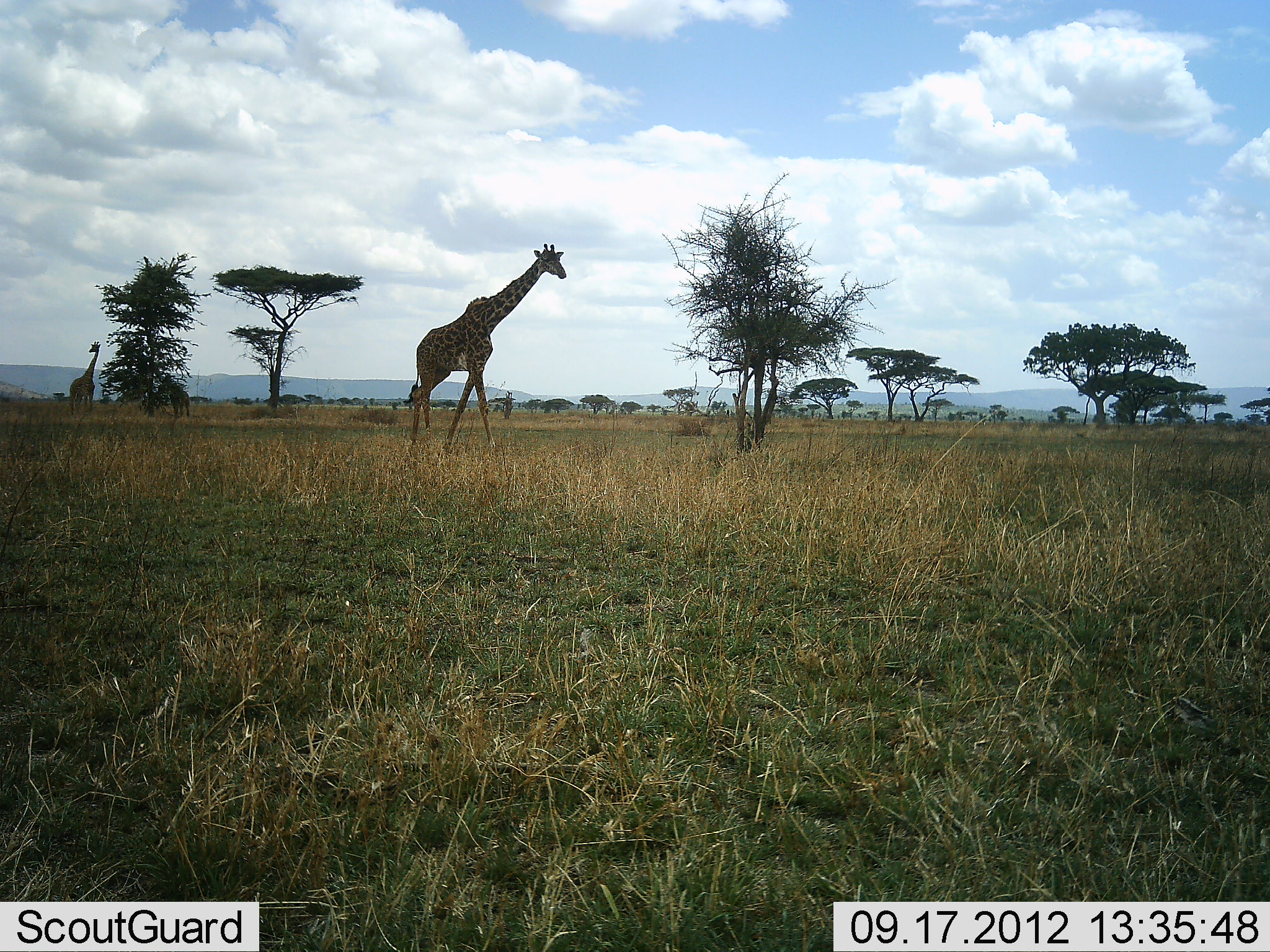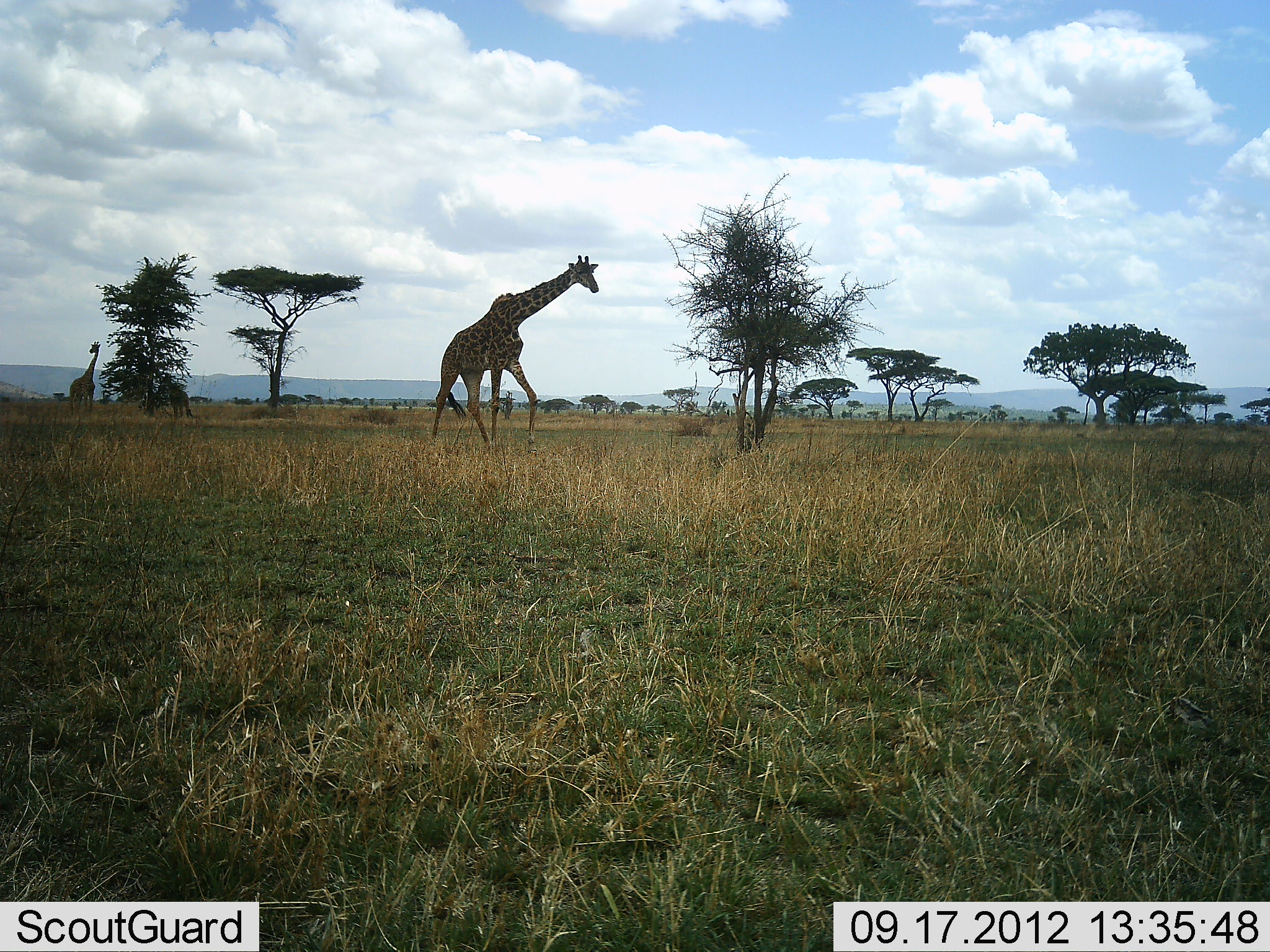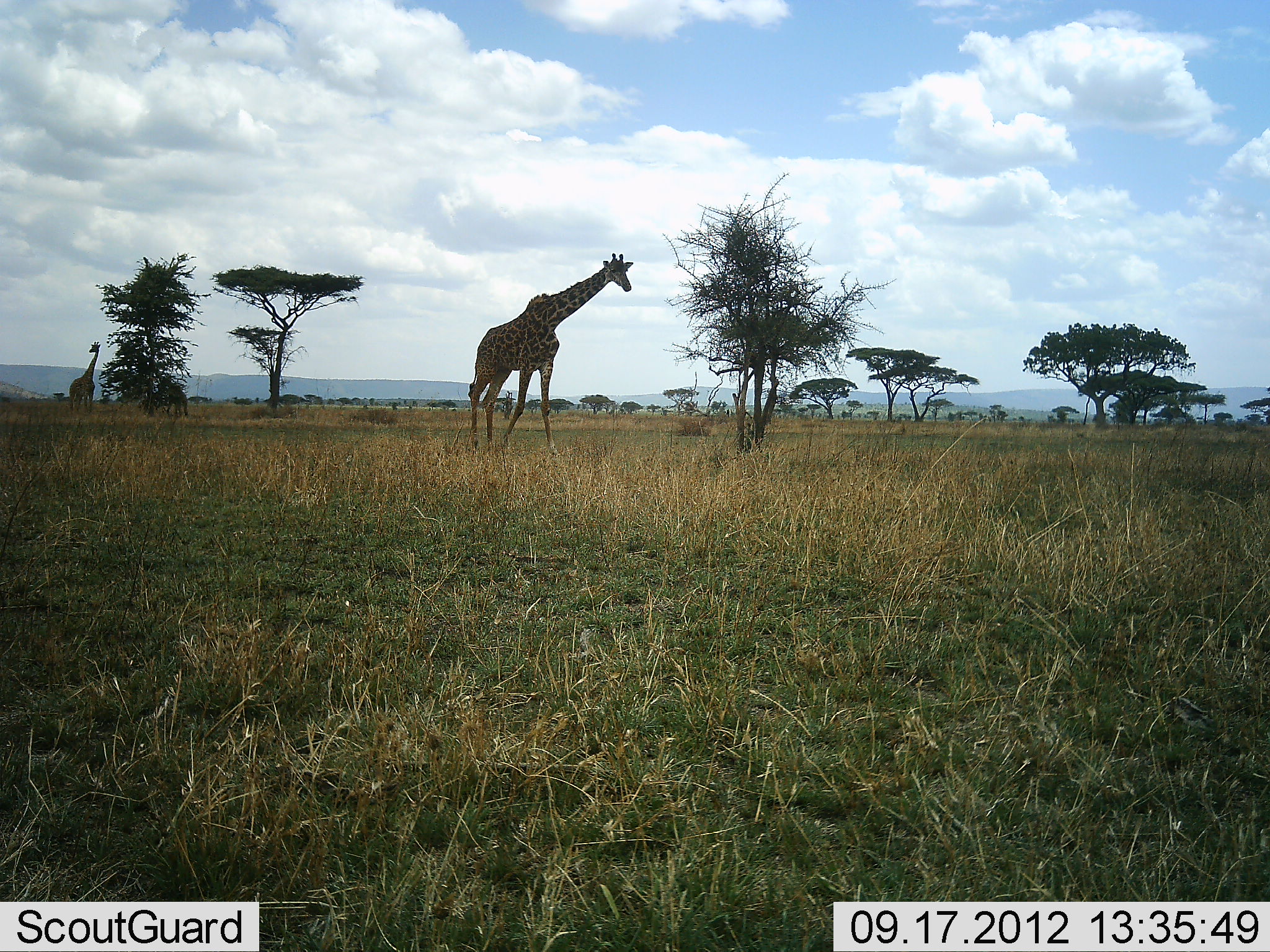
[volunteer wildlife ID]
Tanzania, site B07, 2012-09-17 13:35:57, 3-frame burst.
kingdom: Animalia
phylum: Chordata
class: Mammalia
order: Artiodactyla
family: Giraffidae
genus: Giraffa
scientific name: Giraffa camelopardalis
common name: giraffe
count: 2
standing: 50%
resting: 0%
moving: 80%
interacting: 0%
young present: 10%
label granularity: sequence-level